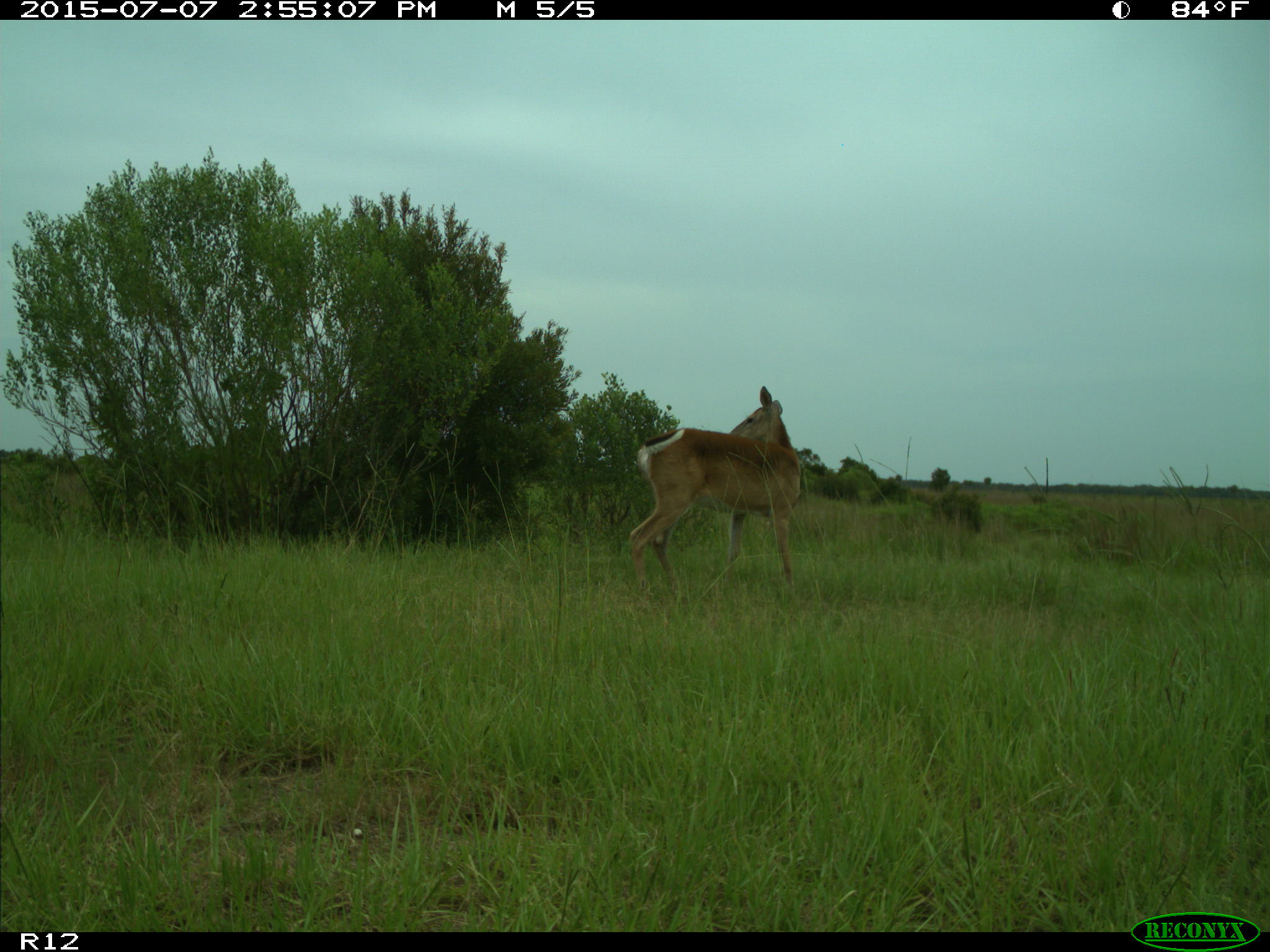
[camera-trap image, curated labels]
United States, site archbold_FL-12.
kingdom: Animalia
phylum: Chordata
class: Mammalia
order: Artiodactyla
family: Cervidae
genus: Odocoileus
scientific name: Odocoileus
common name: deer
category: unidentified deer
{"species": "unidentified deer (deer) (Odocoileus)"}